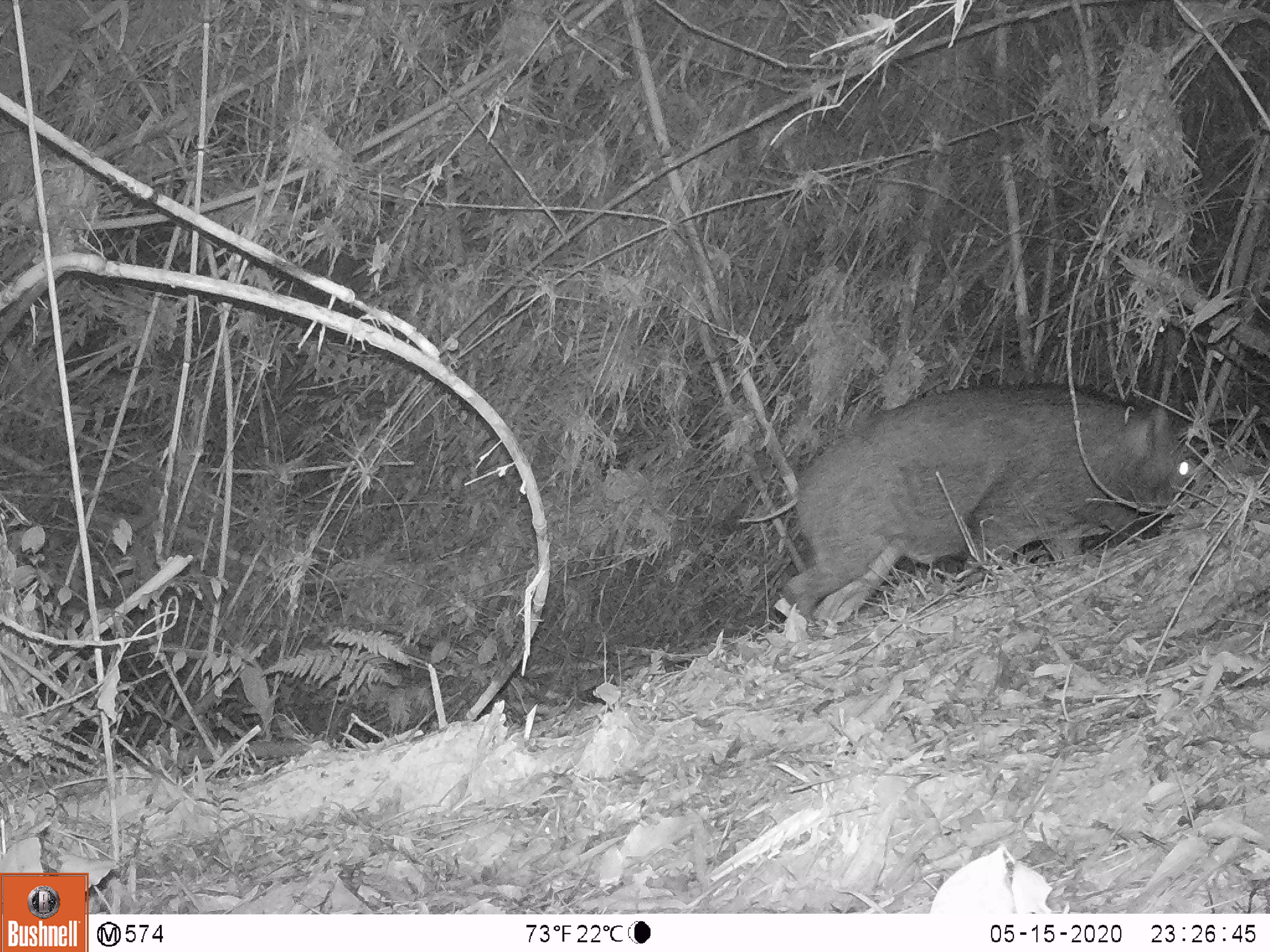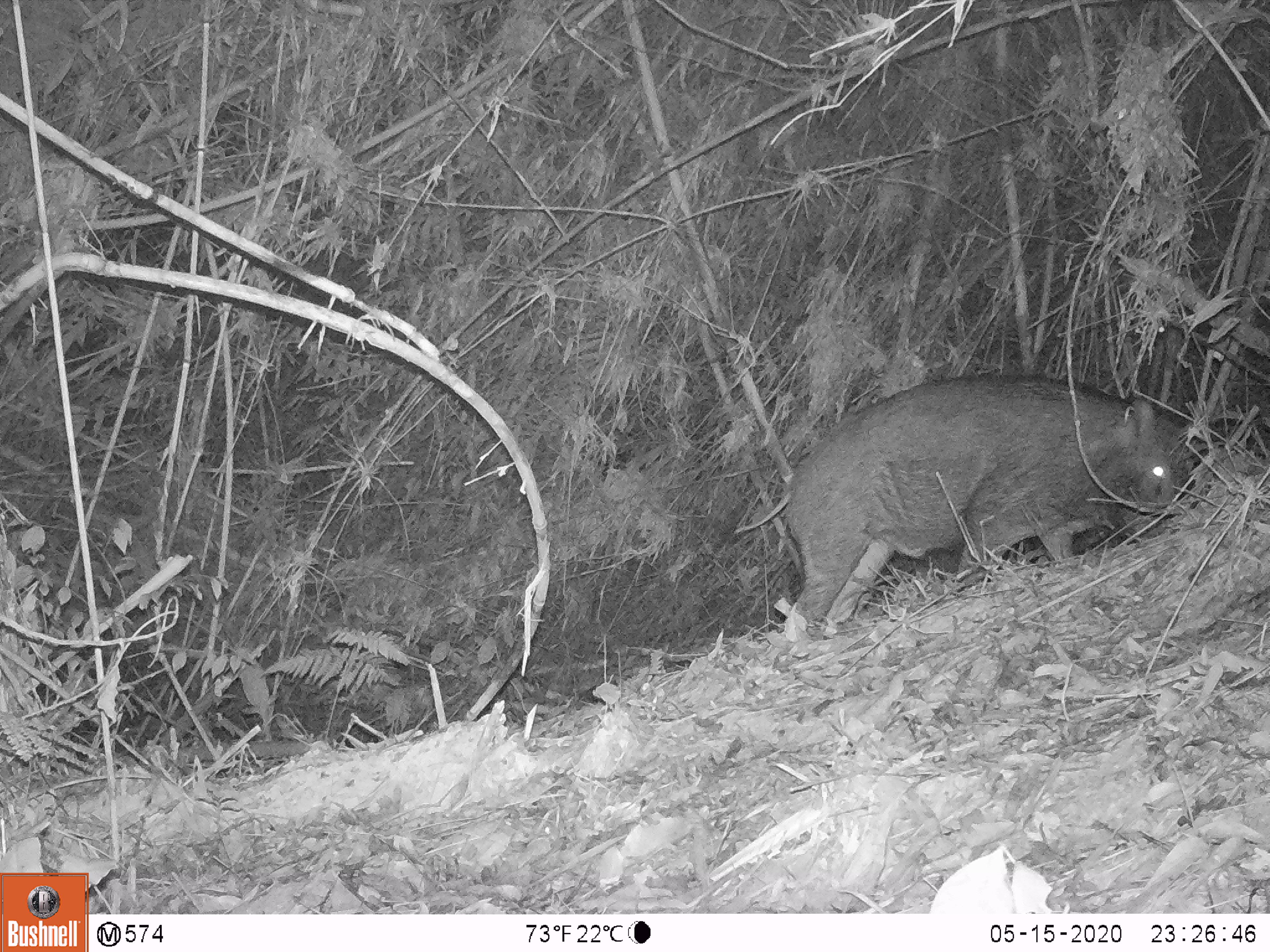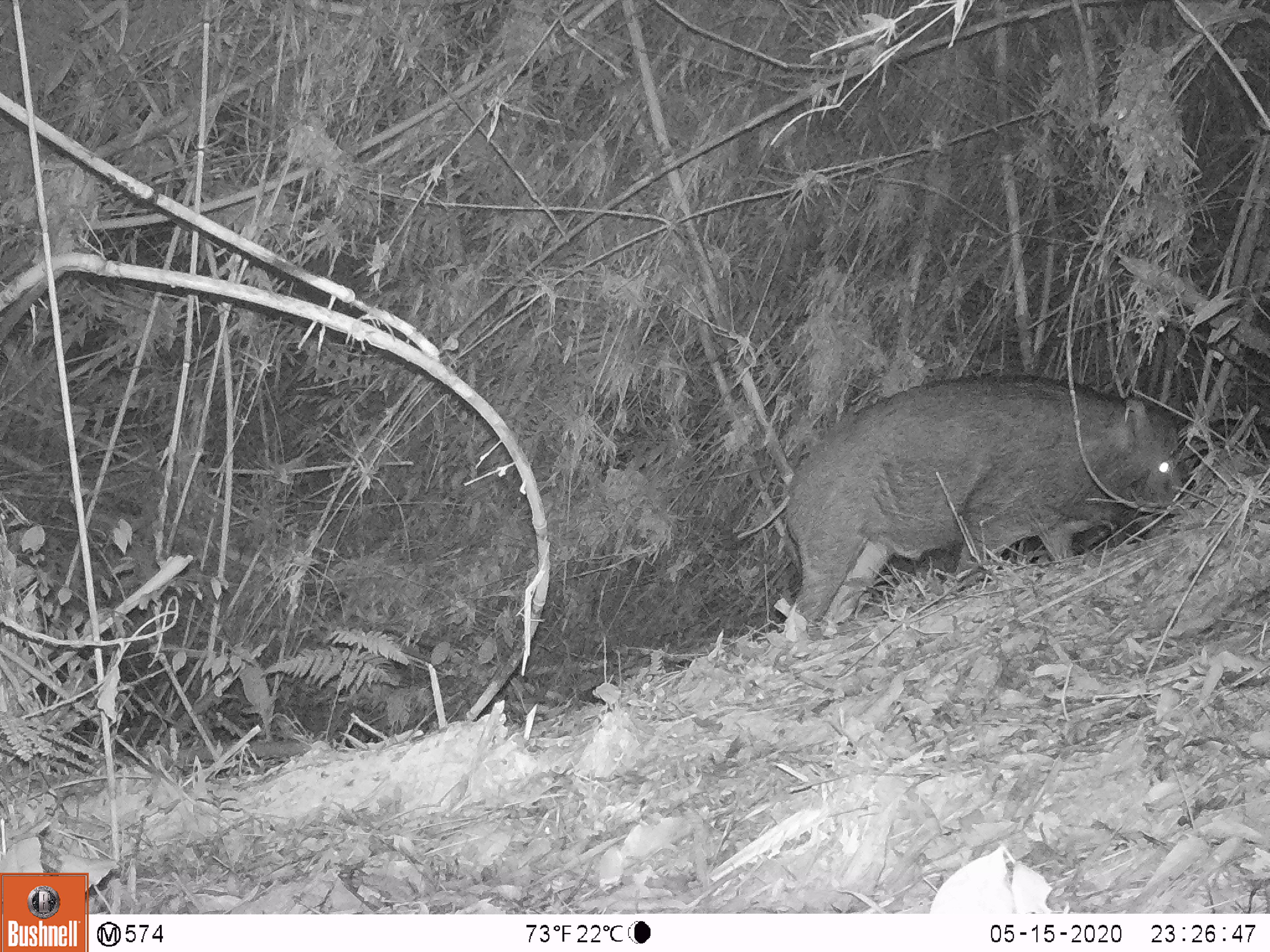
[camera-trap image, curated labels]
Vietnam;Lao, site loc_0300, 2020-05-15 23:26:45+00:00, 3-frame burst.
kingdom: Animalia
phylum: Chordata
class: Mammalia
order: Artiodactyla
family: Suidae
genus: Sus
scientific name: Sus scrofa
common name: eurasian wild pig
Eurasian wild pig (Sus scrofa). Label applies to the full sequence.